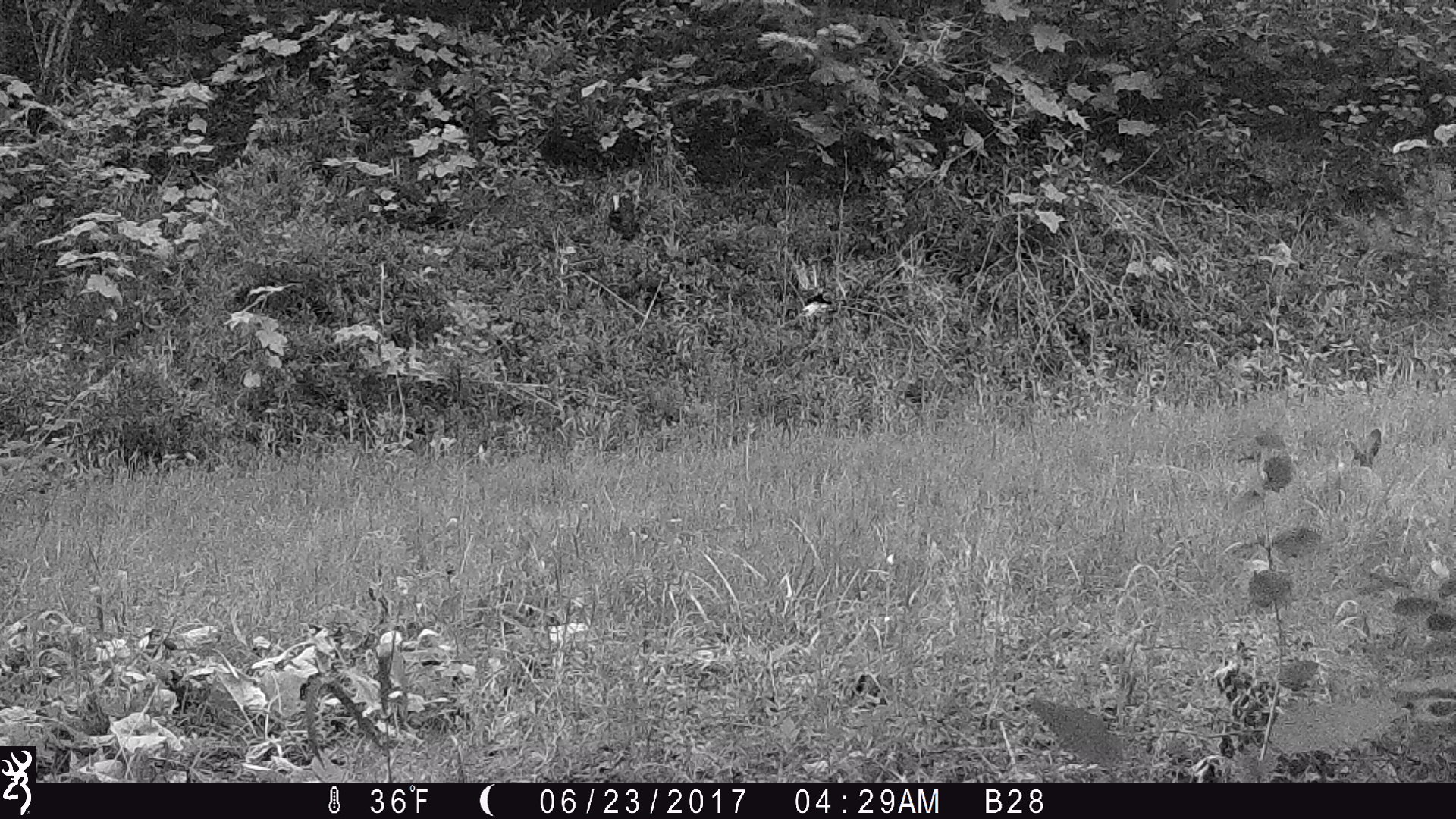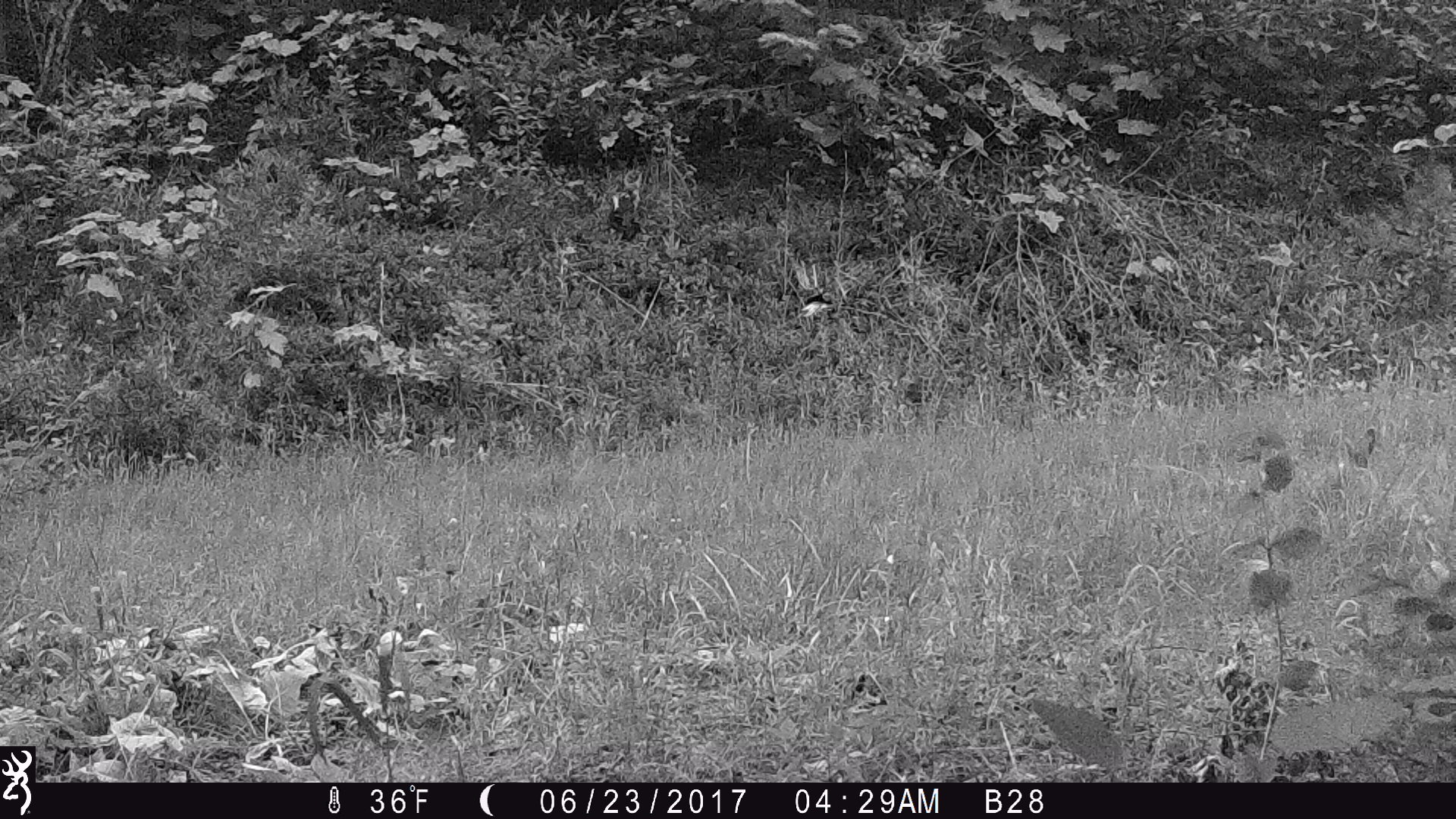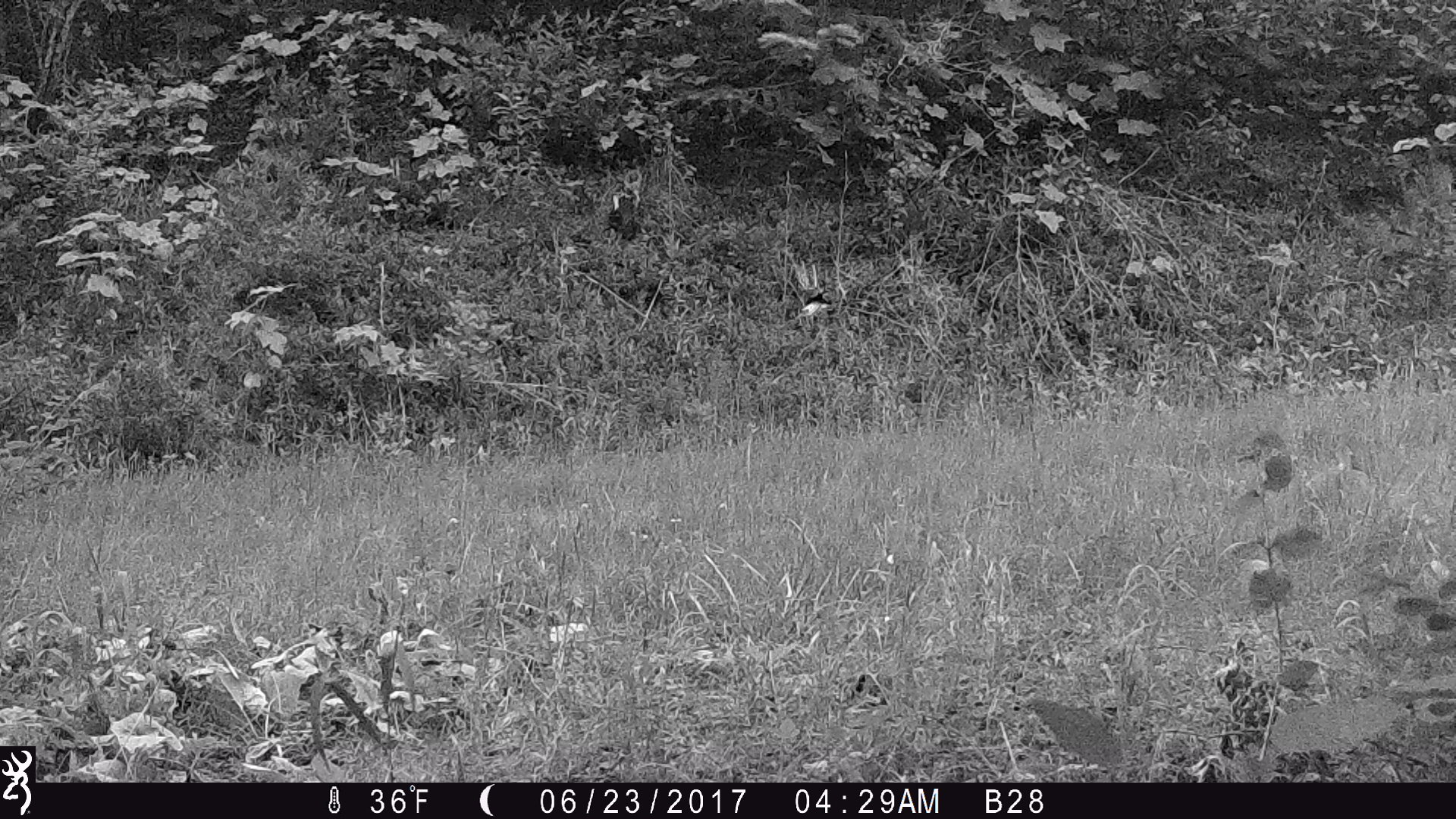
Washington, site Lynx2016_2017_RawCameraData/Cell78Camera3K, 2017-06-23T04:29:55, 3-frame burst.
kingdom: Animalia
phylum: Chordata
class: Mammalia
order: Lagomorpha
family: Leporidae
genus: Lepus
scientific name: Lepus americanus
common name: snowshoe hare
Lepus americanus (snowshoe hare). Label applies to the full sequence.